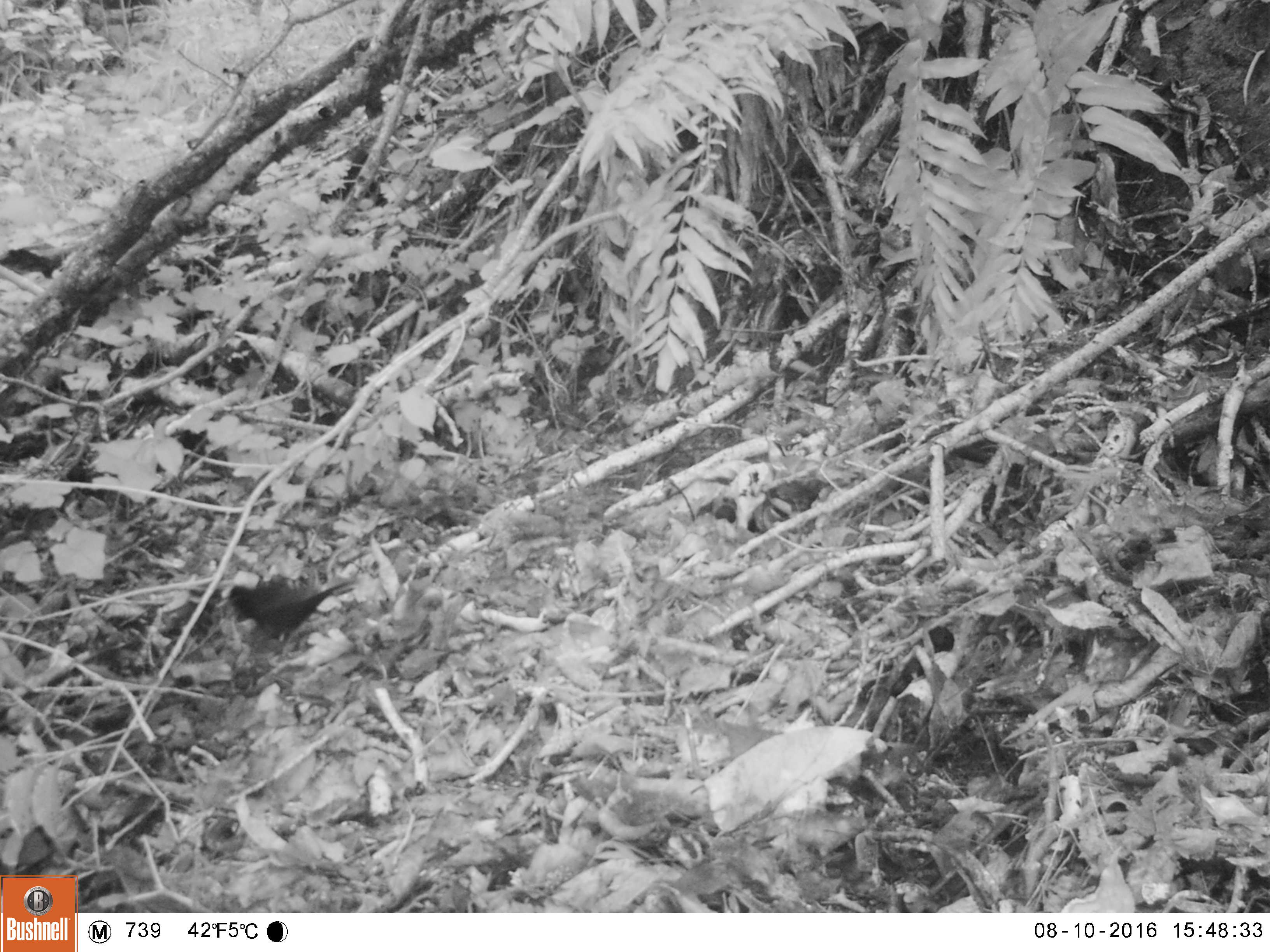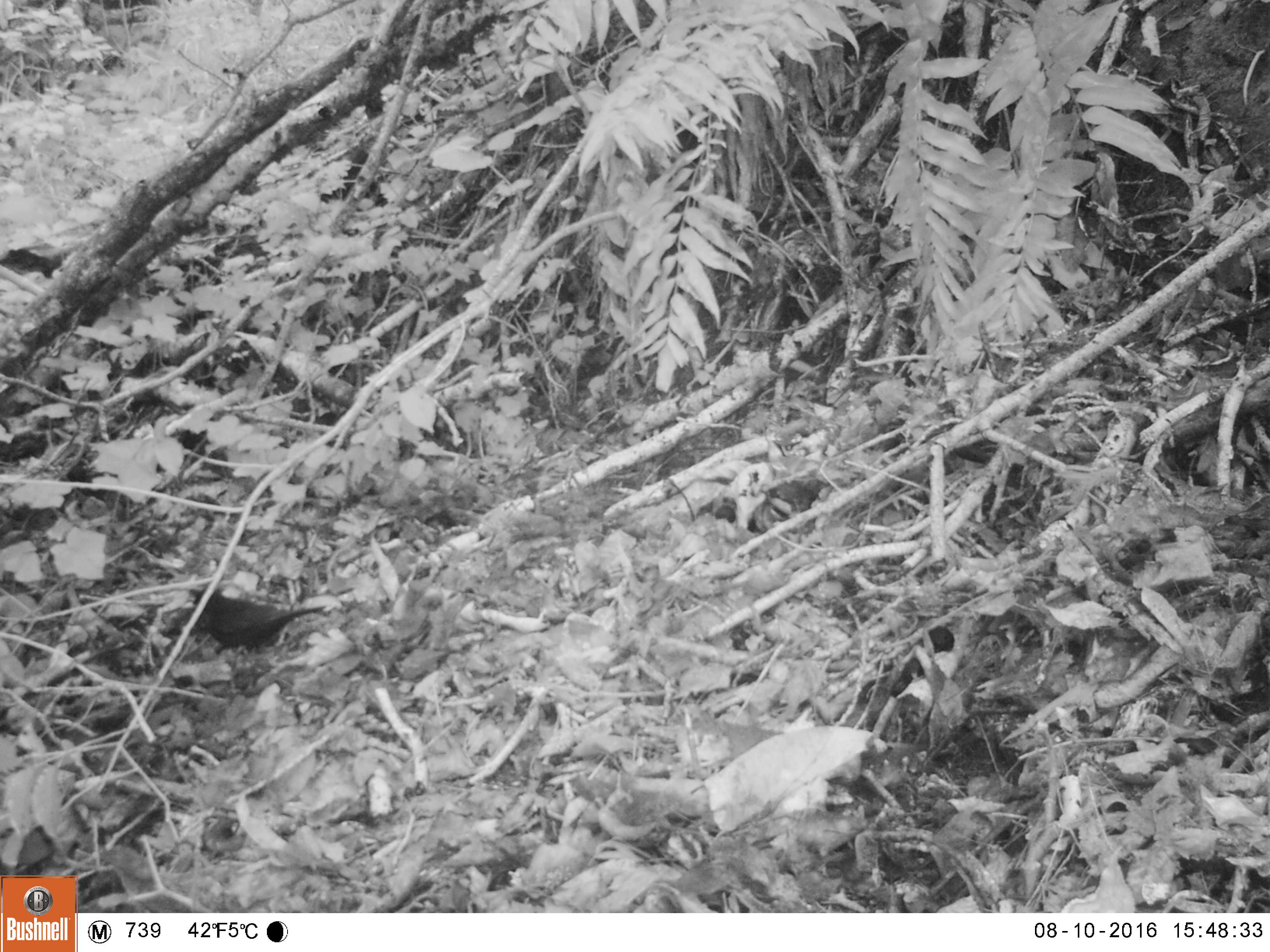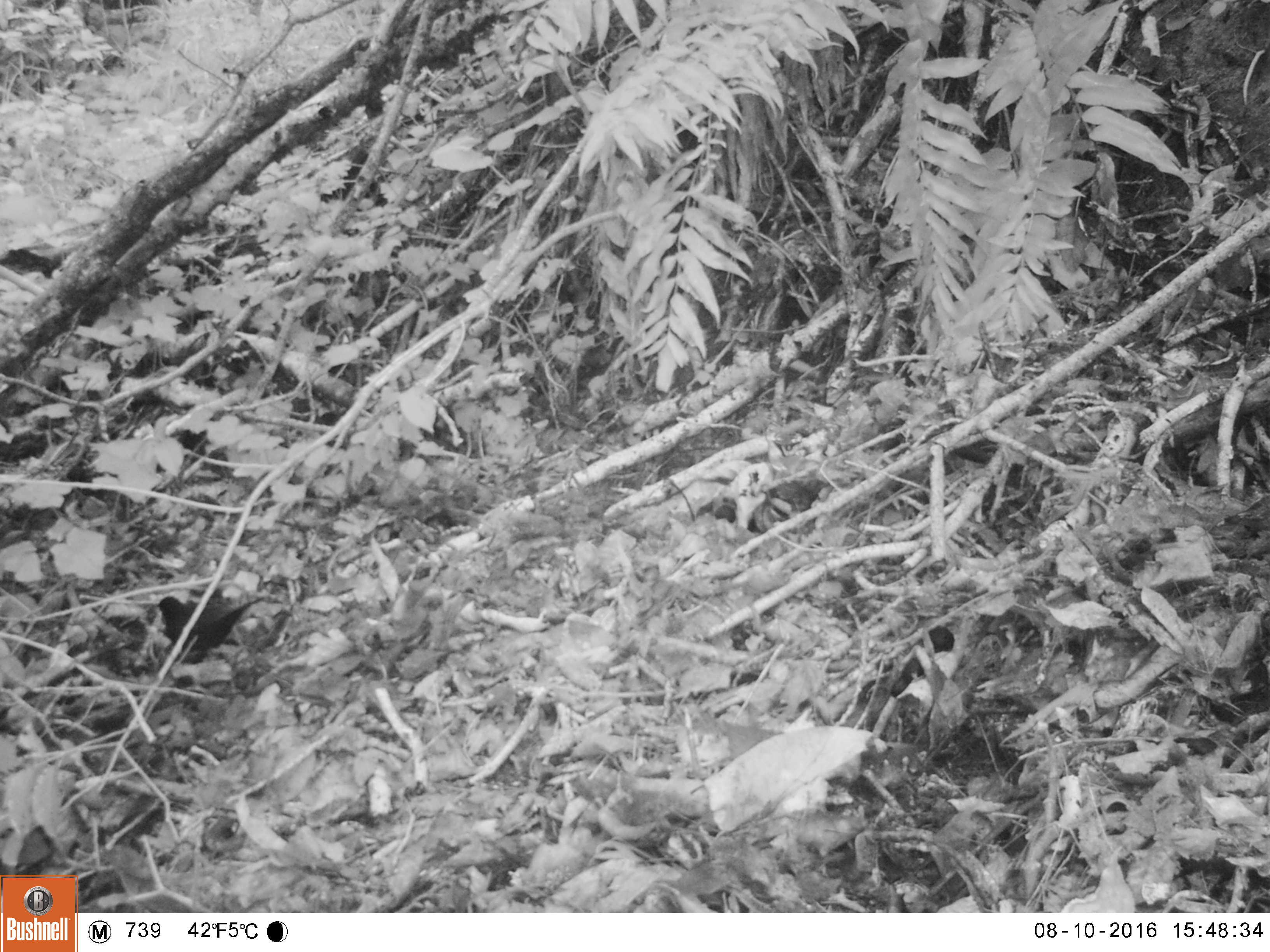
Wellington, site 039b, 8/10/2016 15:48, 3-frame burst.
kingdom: Animalia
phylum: Chordata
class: Aves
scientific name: Aves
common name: bird